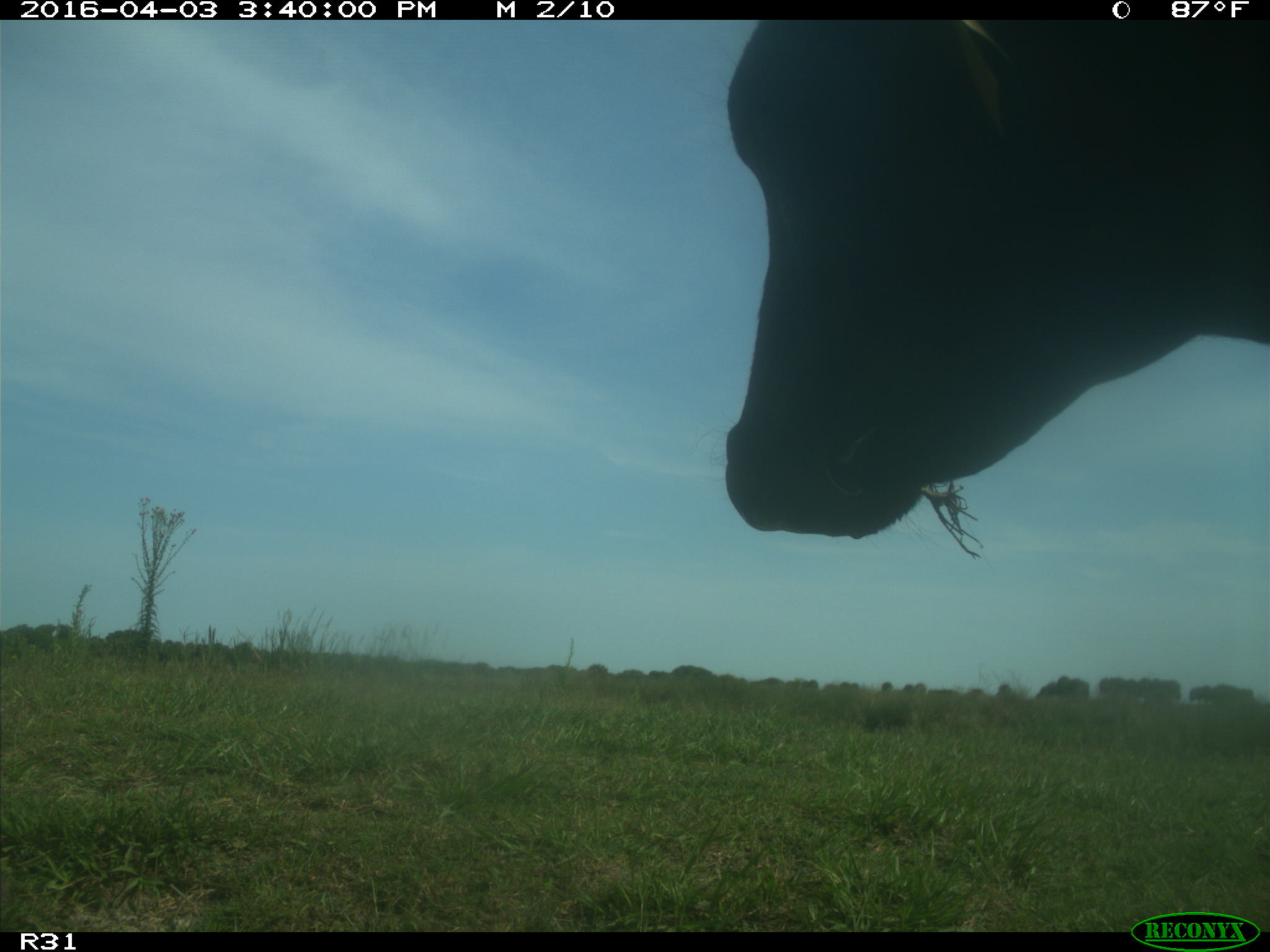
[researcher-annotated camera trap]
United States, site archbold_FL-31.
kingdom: Animalia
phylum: Chordata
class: Mammalia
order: Artiodactyla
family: Bovidae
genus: Bos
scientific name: Bos taurus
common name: domestic cow